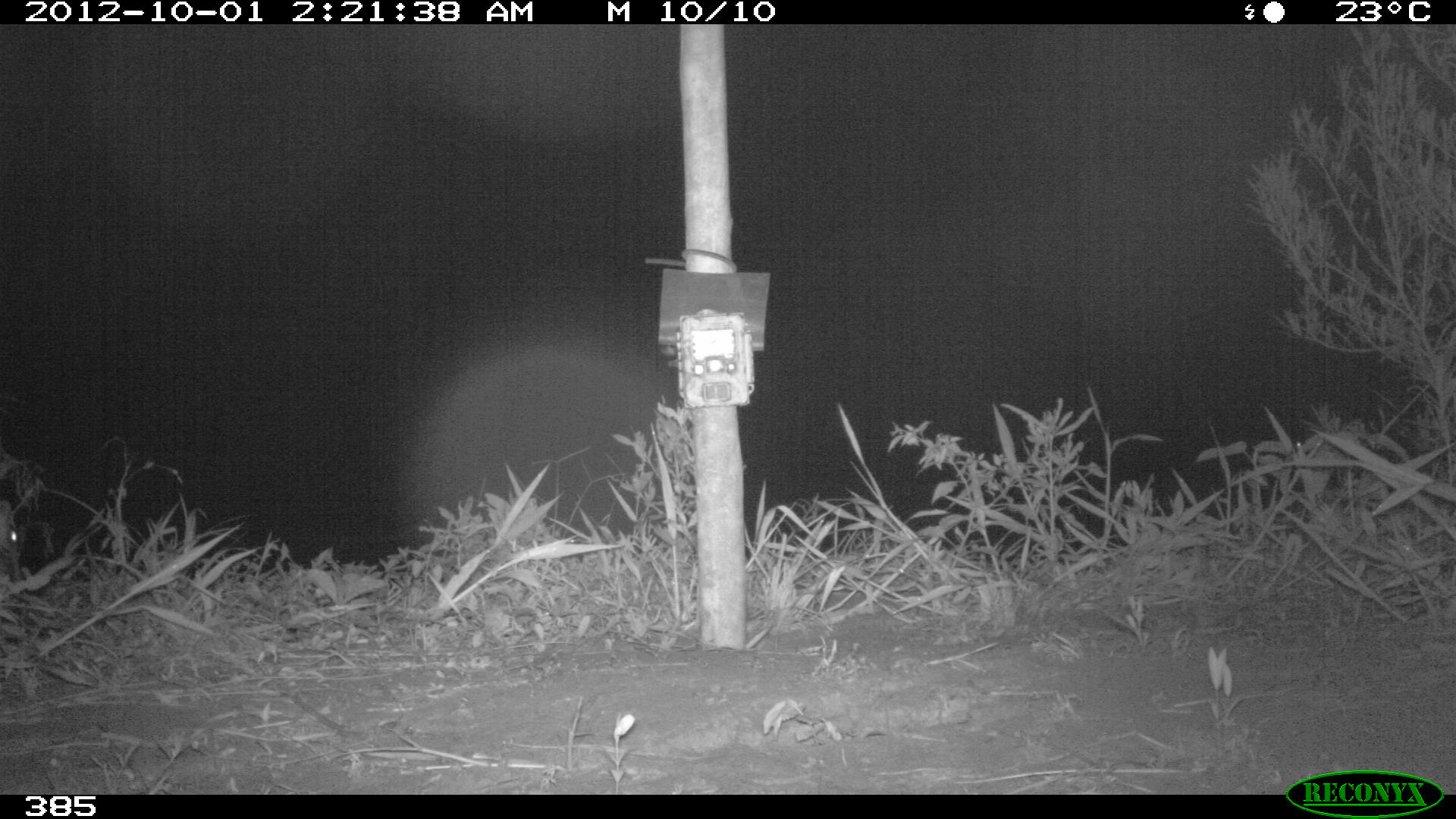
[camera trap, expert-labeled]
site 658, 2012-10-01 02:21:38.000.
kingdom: Animalia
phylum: Chordata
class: Mammalia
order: Lagomorpha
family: Leporidae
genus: Sylvilagus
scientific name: Sylvilagus brasiliensis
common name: tapeti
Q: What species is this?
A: Sylvilagus brasiliensis (tapeti).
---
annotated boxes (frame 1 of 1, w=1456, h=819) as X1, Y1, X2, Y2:
sylvilagus brasiliensis: 0, 499, 16, 585